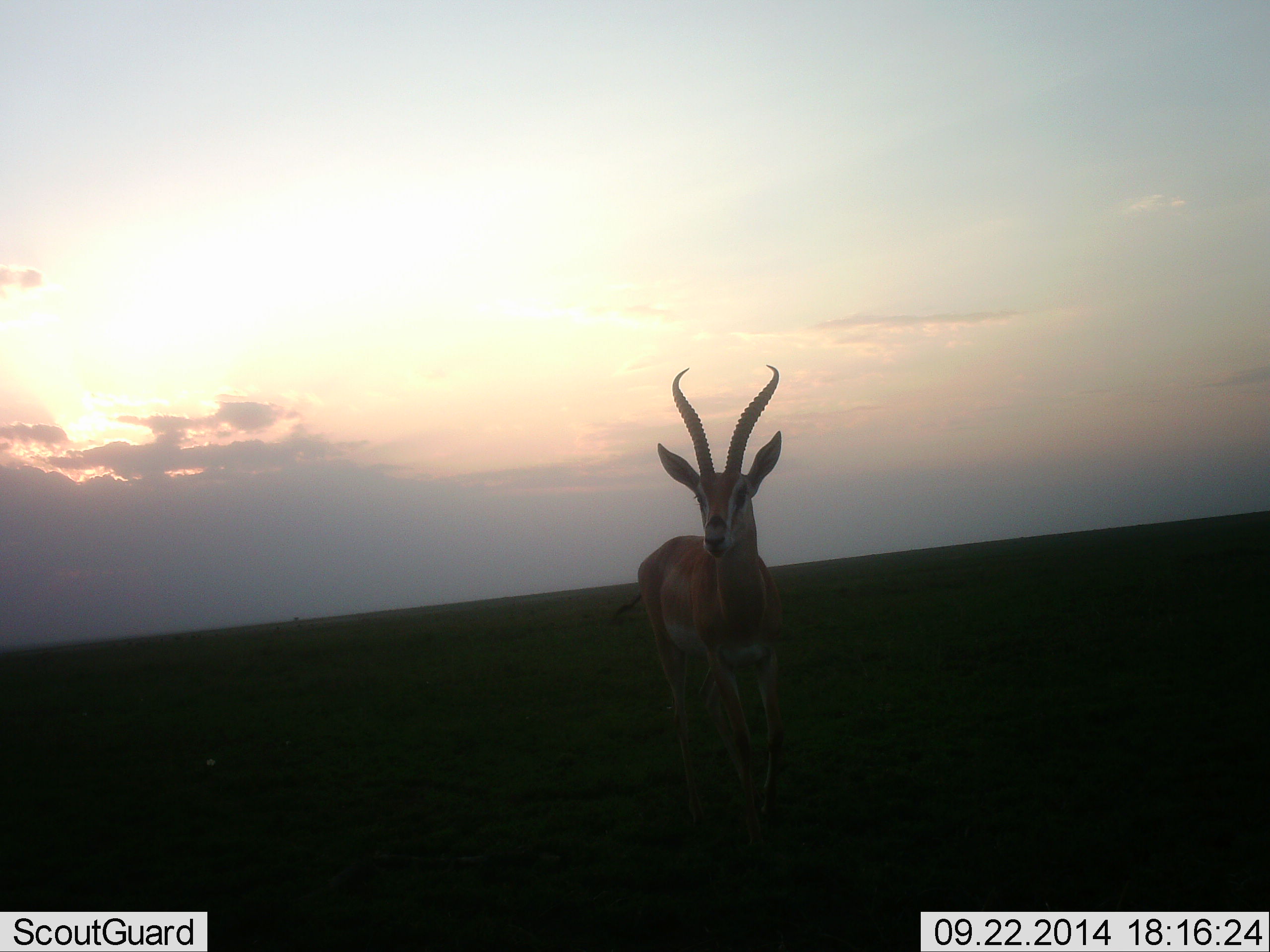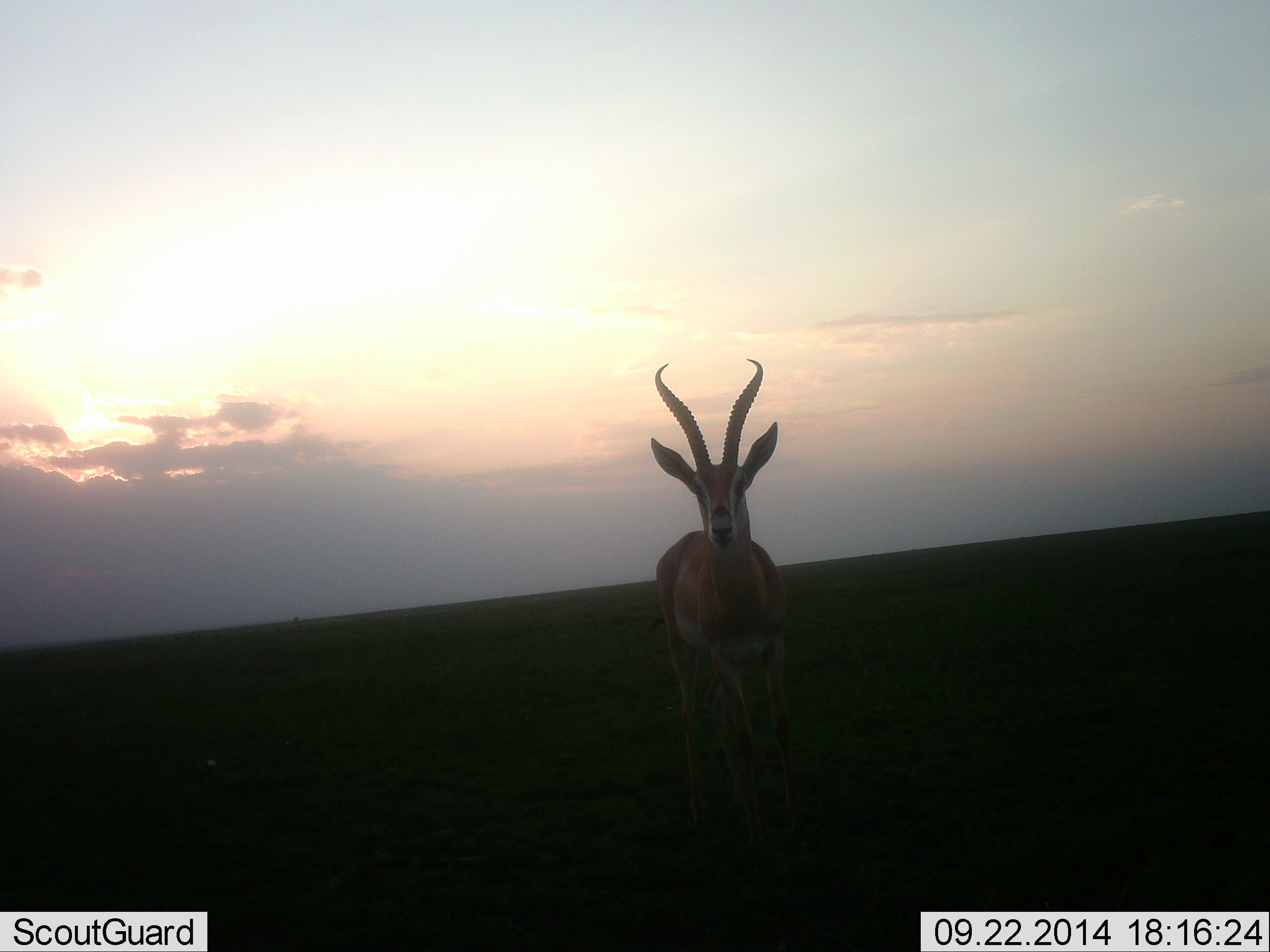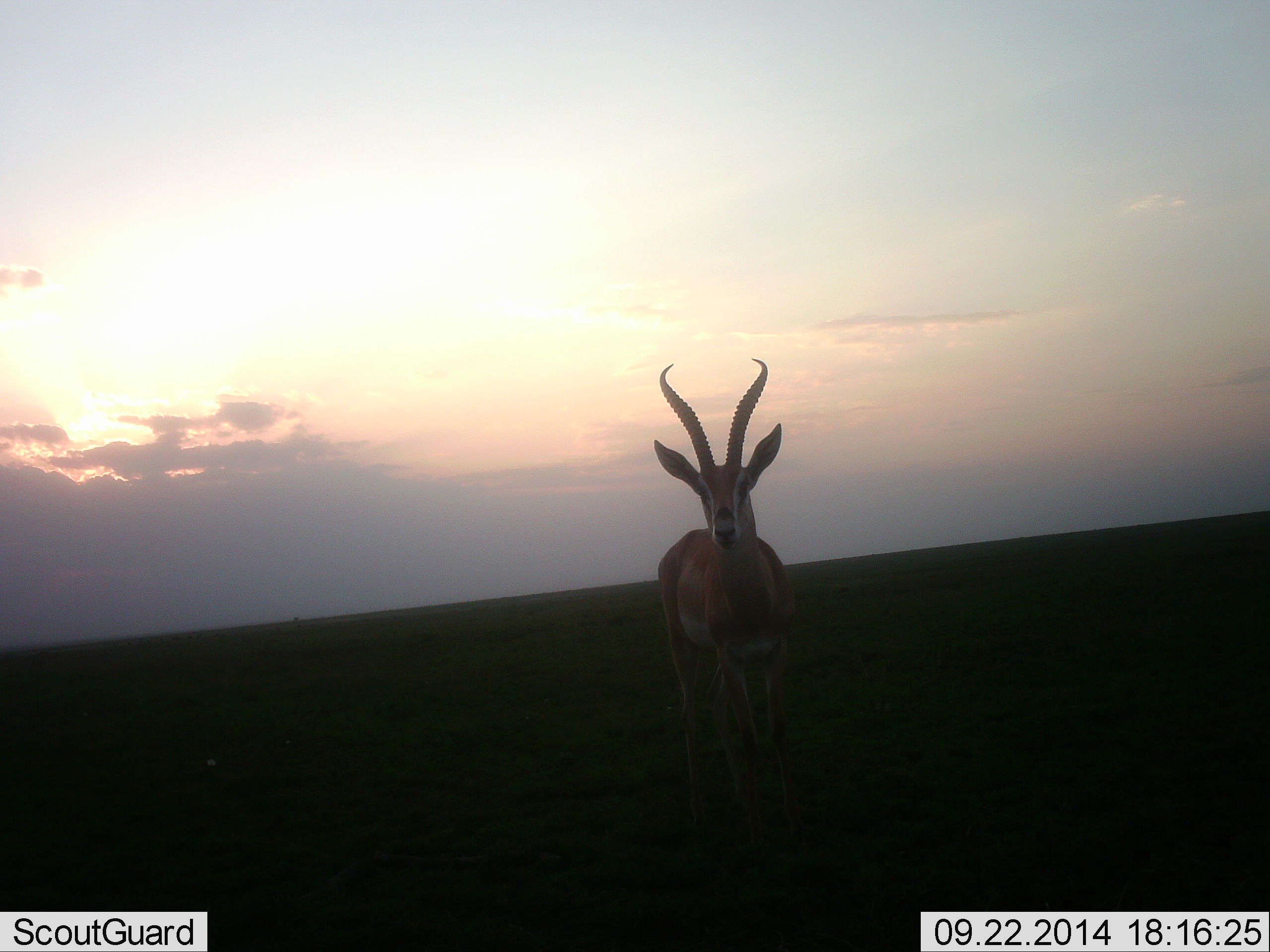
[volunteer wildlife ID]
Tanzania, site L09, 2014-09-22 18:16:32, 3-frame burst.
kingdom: Animalia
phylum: Chordata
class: Mammalia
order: Artiodactyla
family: Bovidae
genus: Nanger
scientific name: Nanger granti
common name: grant's gazelle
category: gazellegrants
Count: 1.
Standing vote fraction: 90%.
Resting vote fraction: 0%.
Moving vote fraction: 20%.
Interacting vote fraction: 0%.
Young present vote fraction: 0%.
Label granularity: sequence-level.